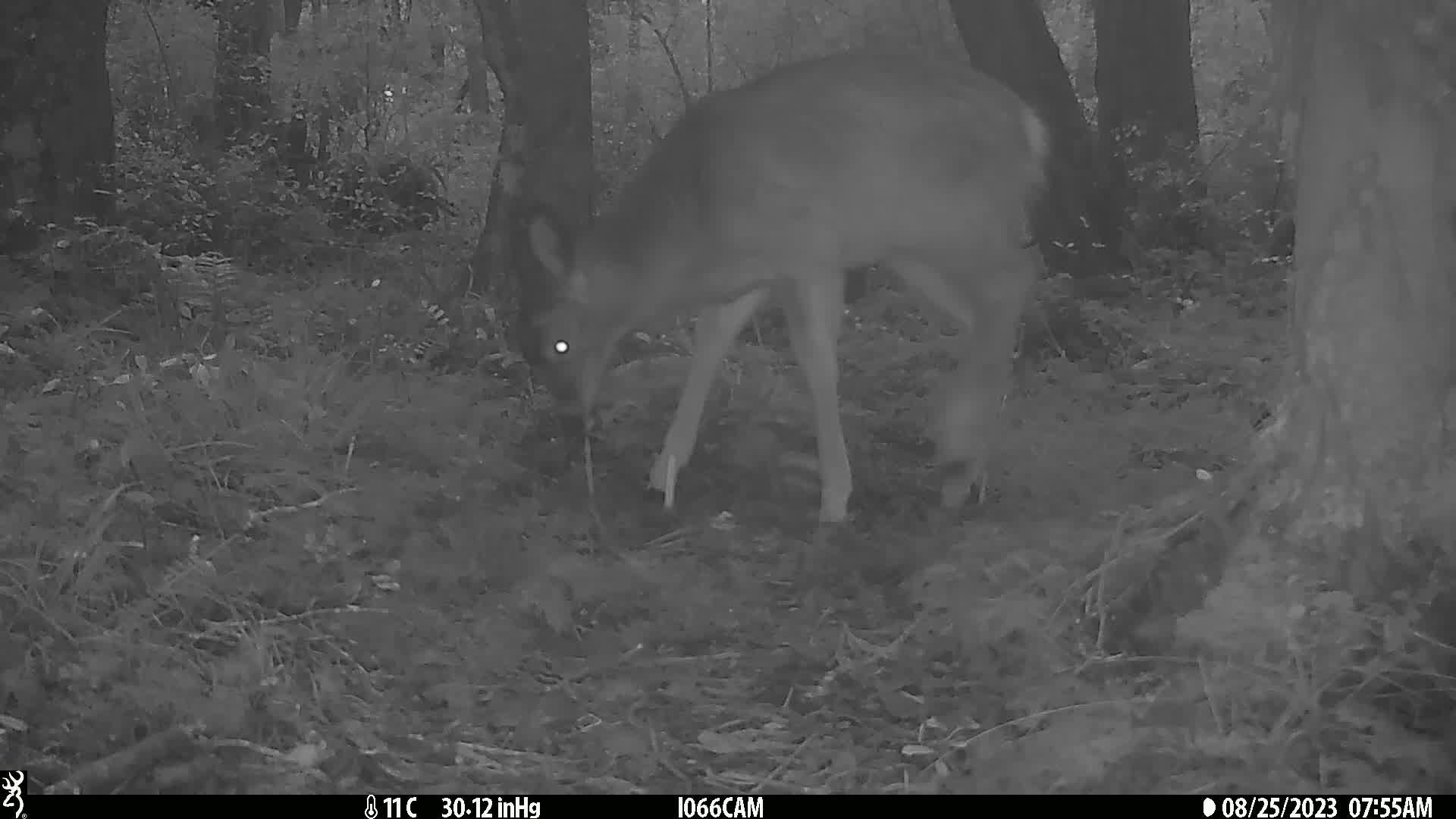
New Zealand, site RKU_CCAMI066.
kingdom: Animalia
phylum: Chordata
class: Mammalia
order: Artiodactyla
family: Cervidae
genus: Odocoileus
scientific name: Odocoileus virginianus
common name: white-tailed deer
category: white tailed deer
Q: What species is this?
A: White tailed deer (white-tailed deer) (Odocoileus virginianus).